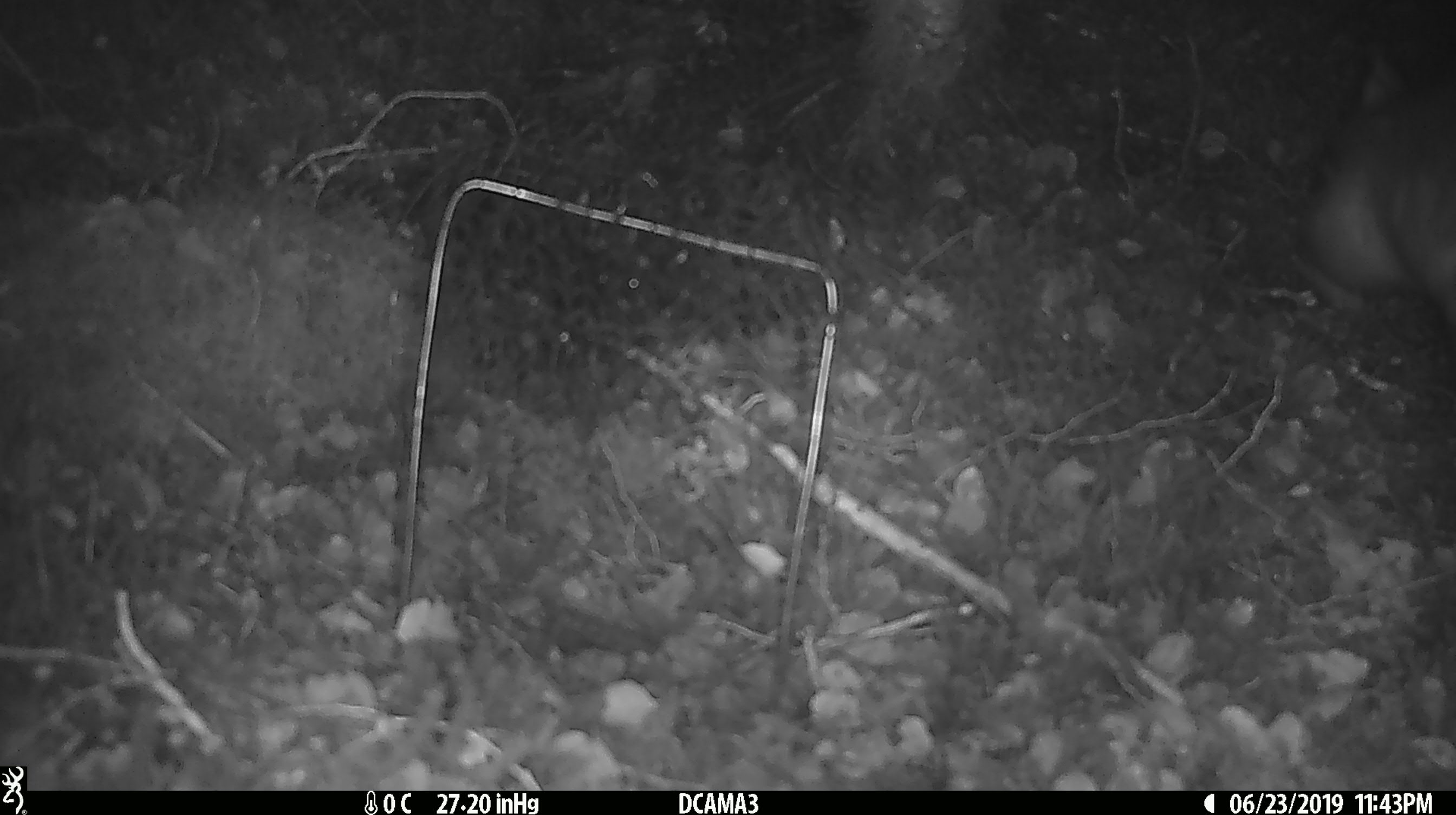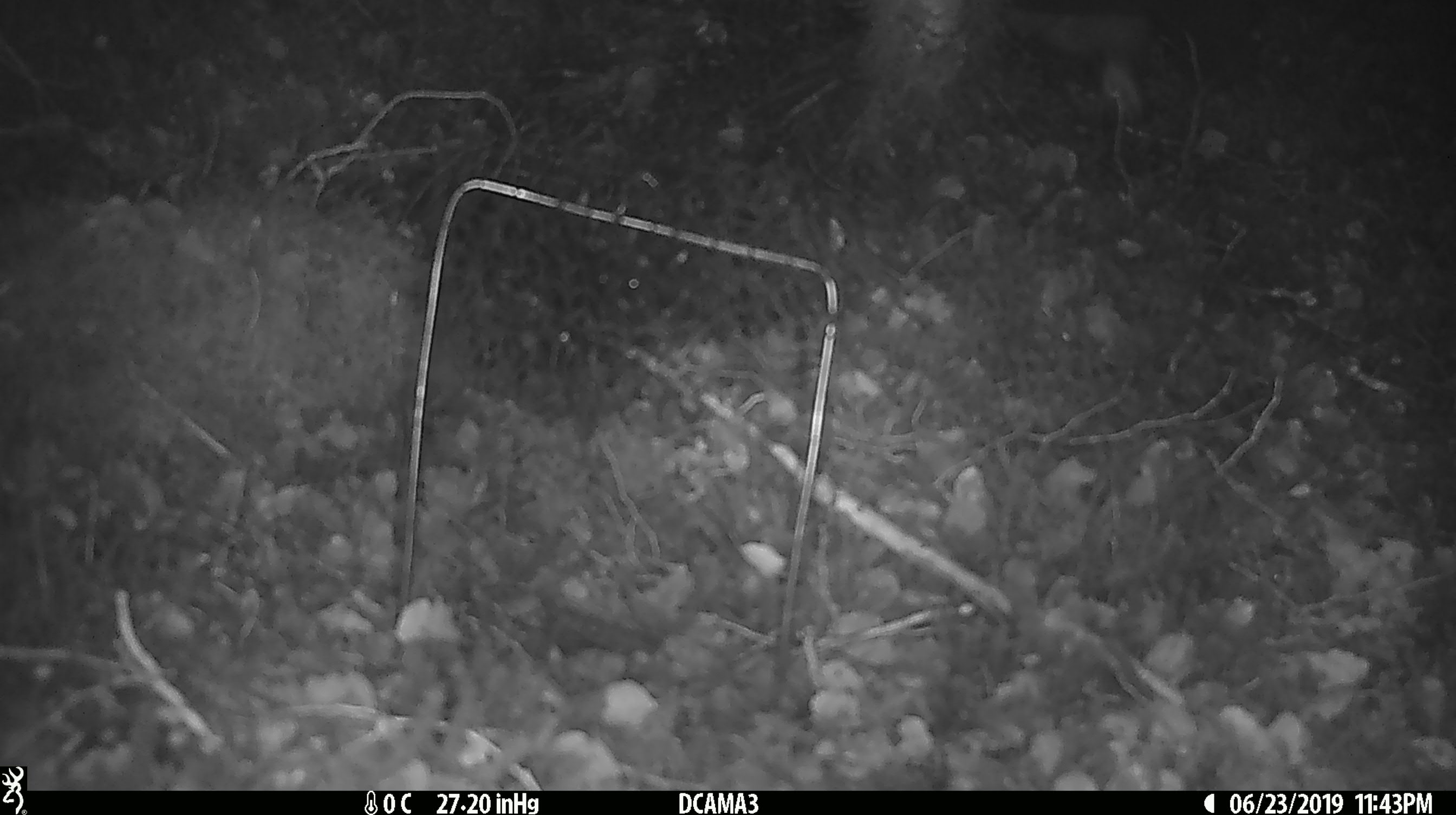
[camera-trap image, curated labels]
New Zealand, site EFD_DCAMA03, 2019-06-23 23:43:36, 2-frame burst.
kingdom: Animalia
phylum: Chordata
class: Mammalia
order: Diprotodontia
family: Phalangeridae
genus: Trichosurus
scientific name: Trichosurus vulpecula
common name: common brushtail possum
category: possum